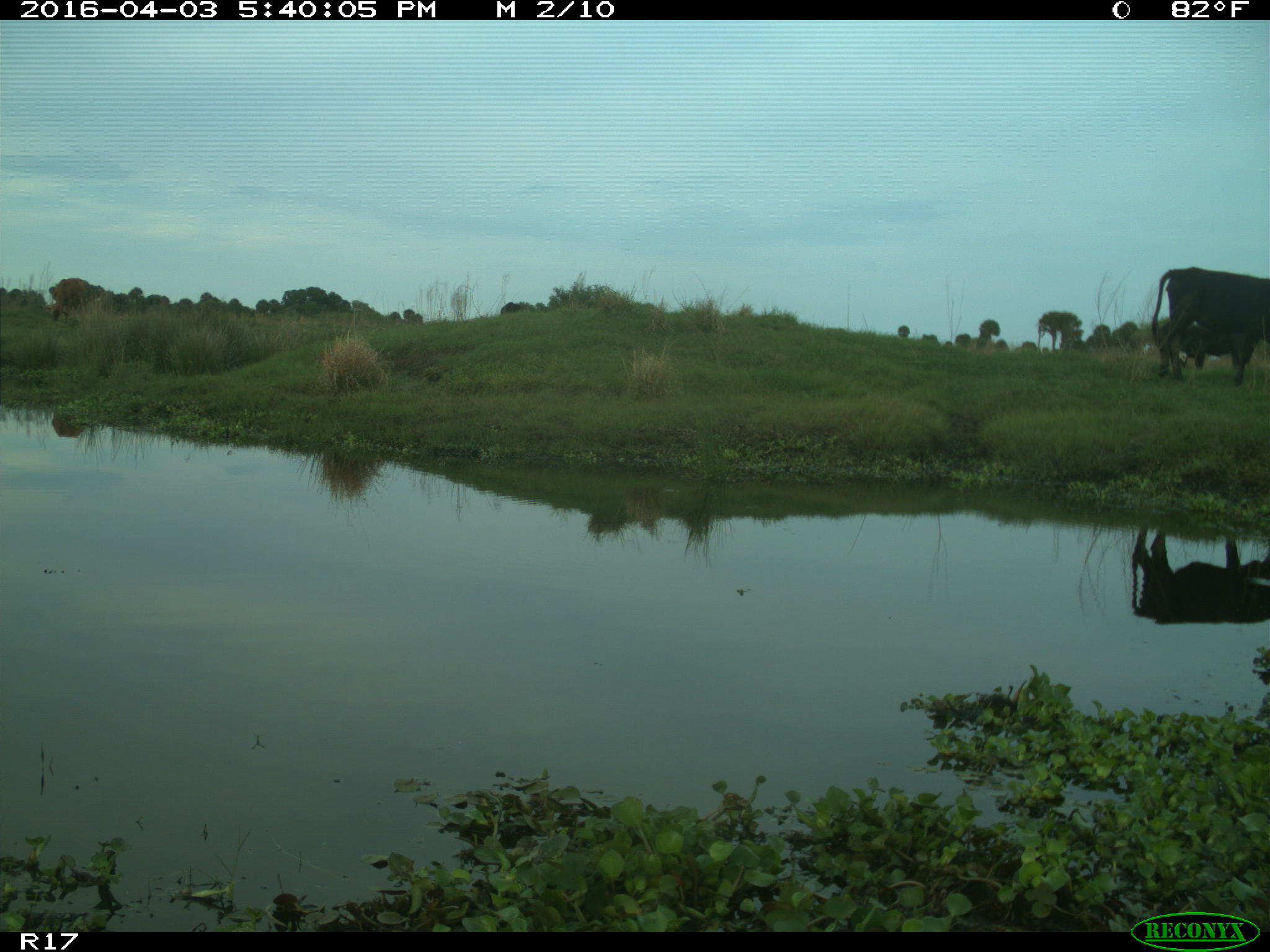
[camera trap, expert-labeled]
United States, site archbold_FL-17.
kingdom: Animalia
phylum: Chordata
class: Mammalia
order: Artiodactyla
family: Bovidae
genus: Bos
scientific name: Bos taurus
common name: domestic cow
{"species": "Bos taurus (domestic cow)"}